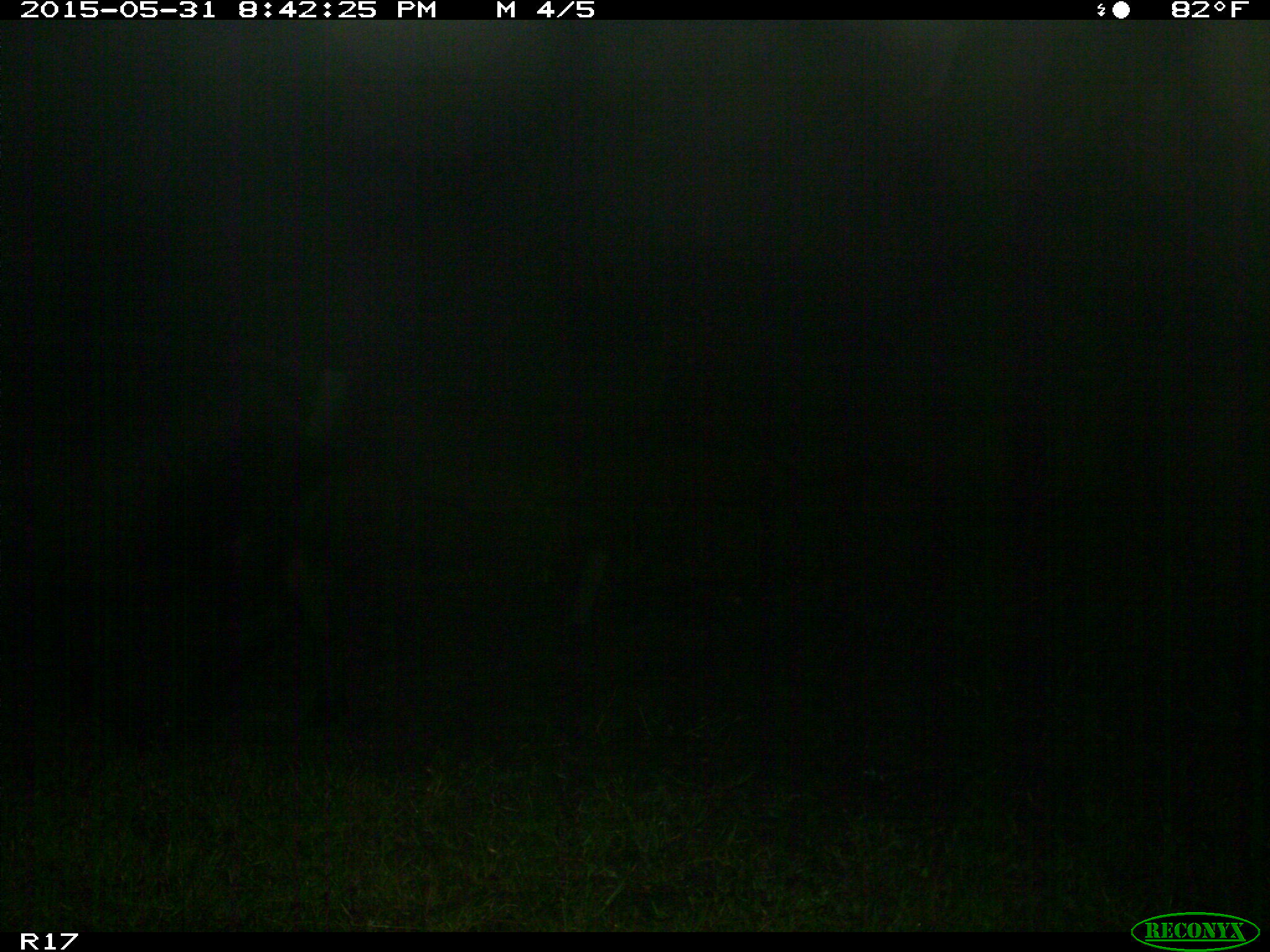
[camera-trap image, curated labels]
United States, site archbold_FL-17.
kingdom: Animalia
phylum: Chordata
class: Mammalia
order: Artiodactyla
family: Bovidae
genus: Bos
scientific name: Bos taurus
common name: domestic cow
Bos taurus (domestic cow).